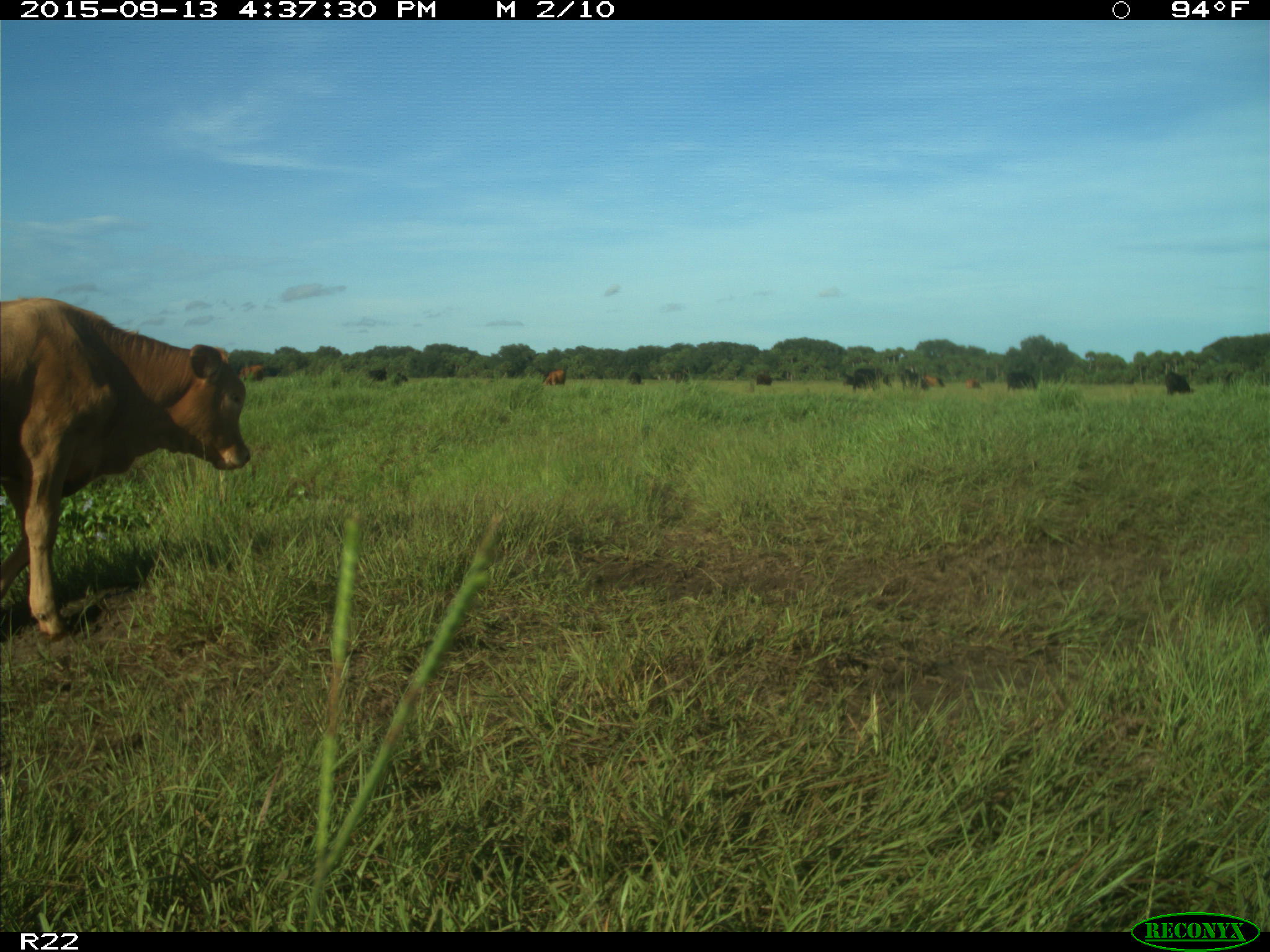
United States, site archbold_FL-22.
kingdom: Animalia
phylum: Chordata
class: Mammalia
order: Artiodactyla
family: Bovidae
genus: Bos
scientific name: Bos taurus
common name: domestic cow